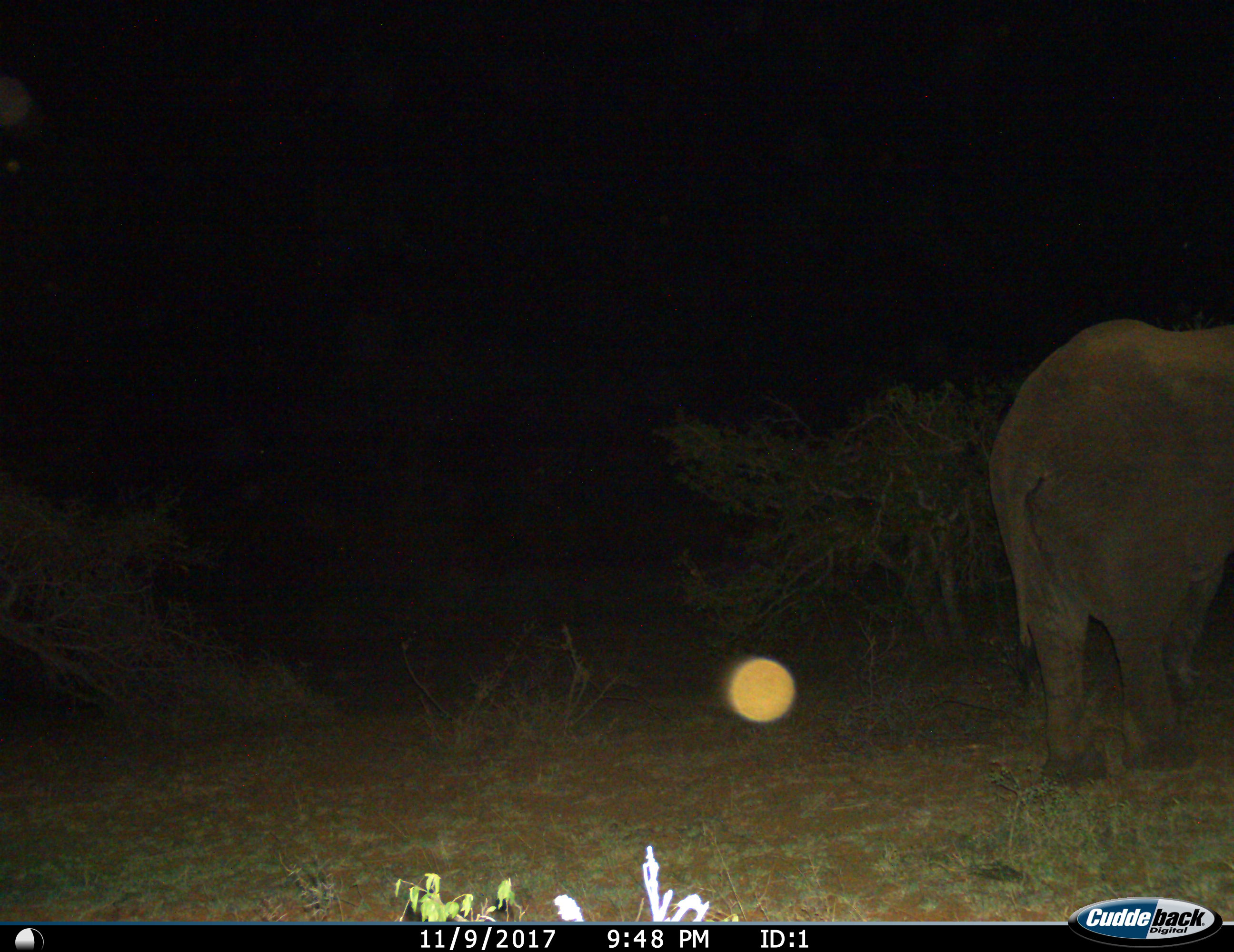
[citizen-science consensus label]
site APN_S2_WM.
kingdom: Animalia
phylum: Chordata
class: Mammalia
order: Proboscidea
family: Elephantidae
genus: Loxodonta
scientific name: Loxodonta africana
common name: african bush elephant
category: elephant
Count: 1.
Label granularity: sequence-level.